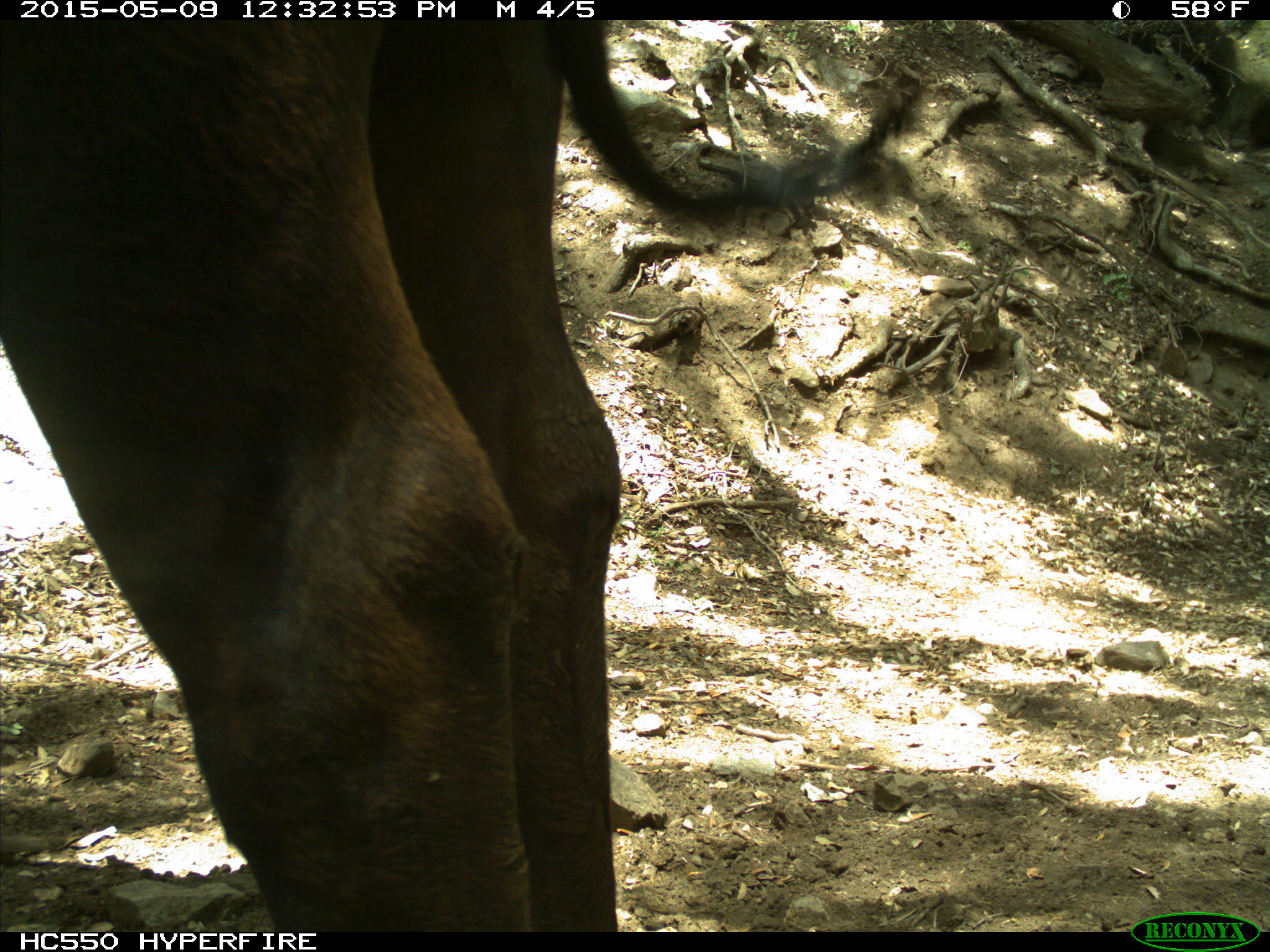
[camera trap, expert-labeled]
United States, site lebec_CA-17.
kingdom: Animalia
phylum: Chordata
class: Mammalia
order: Artiodactyla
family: Bovidae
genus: Bos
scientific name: Bos taurus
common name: domestic cow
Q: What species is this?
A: Bos taurus (domestic cow).